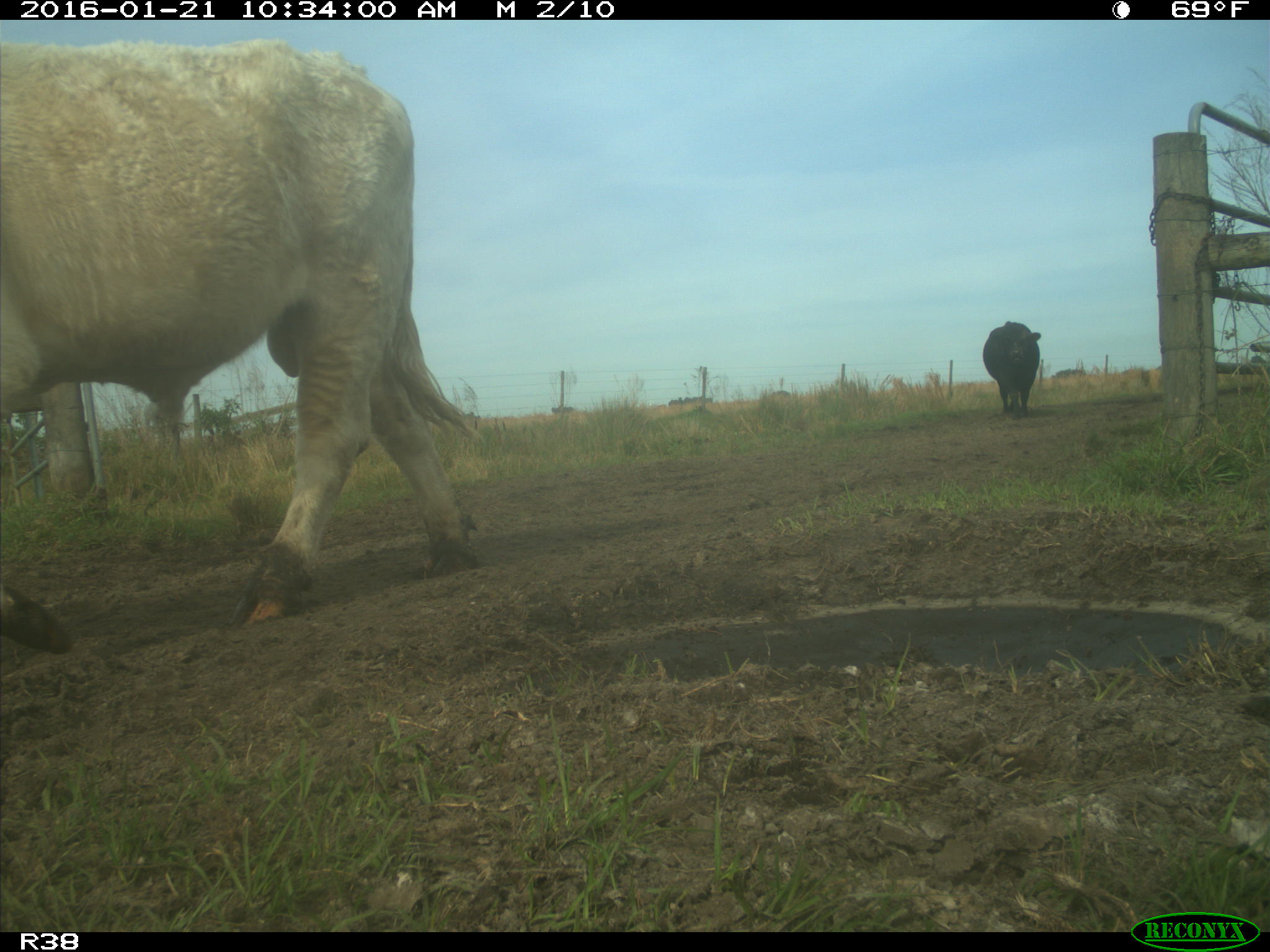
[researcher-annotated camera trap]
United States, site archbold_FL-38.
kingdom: Animalia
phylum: Chordata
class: Mammalia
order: Artiodactyla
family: Bovidae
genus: Bos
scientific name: Bos taurus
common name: domestic cow